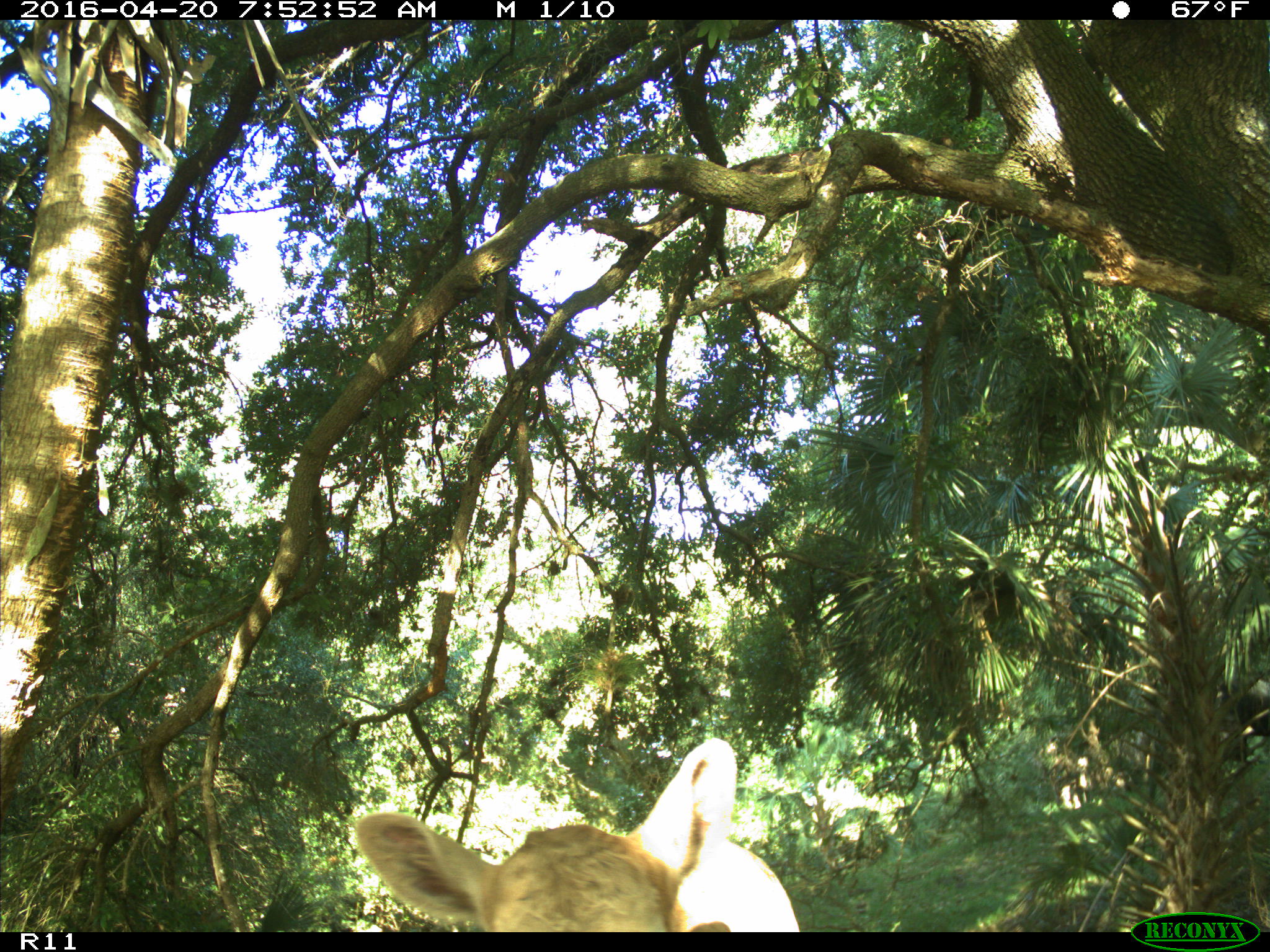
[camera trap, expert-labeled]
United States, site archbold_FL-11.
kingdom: Animalia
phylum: Chordata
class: Mammalia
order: Artiodactyla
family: Bovidae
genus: Bos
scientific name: Bos taurus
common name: domestic cow